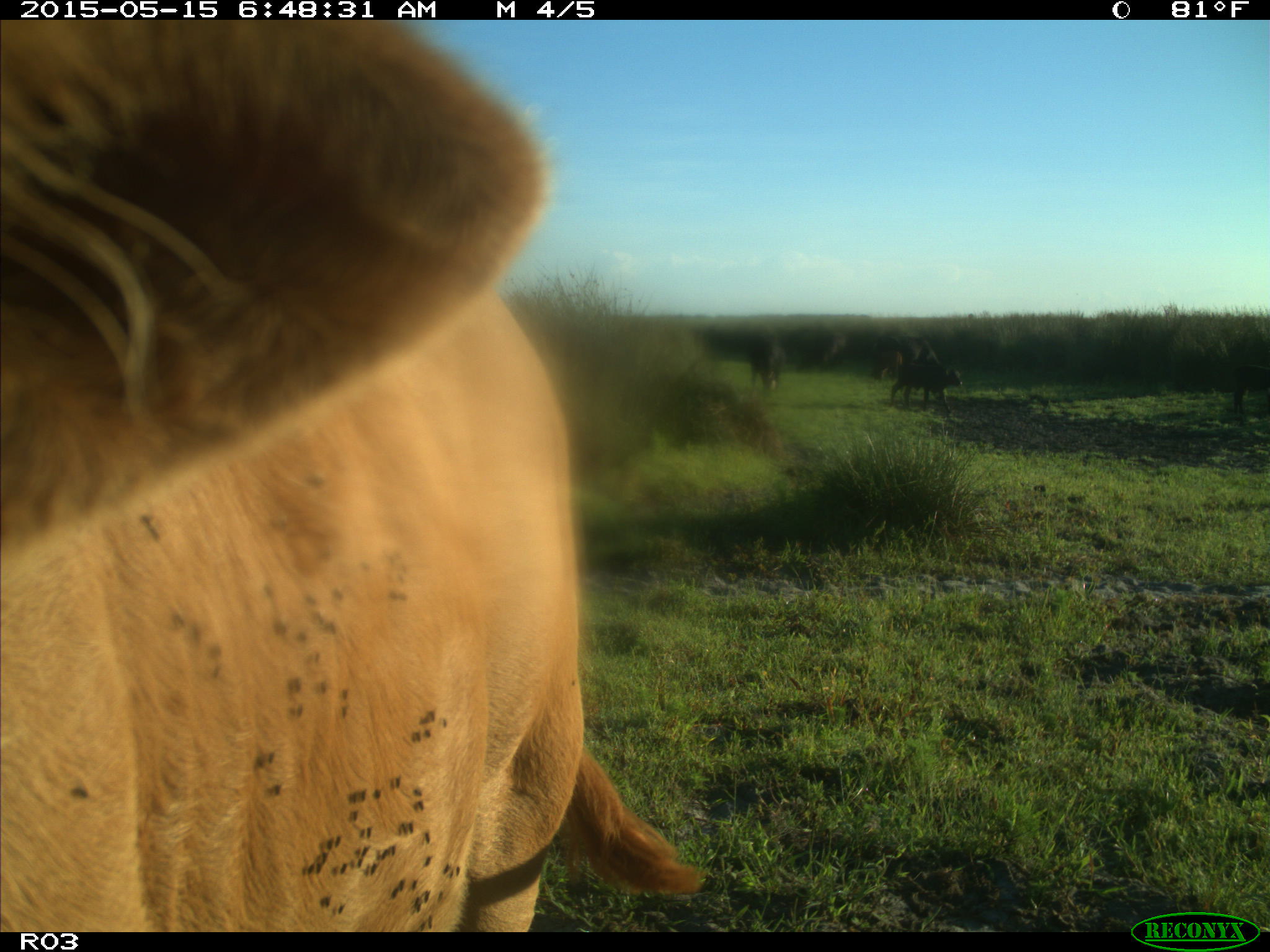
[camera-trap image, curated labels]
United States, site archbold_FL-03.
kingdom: Animalia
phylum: Chordata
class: Mammalia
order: Artiodactyla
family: Bovidae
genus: Bos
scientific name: Bos taurus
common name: domestic cow